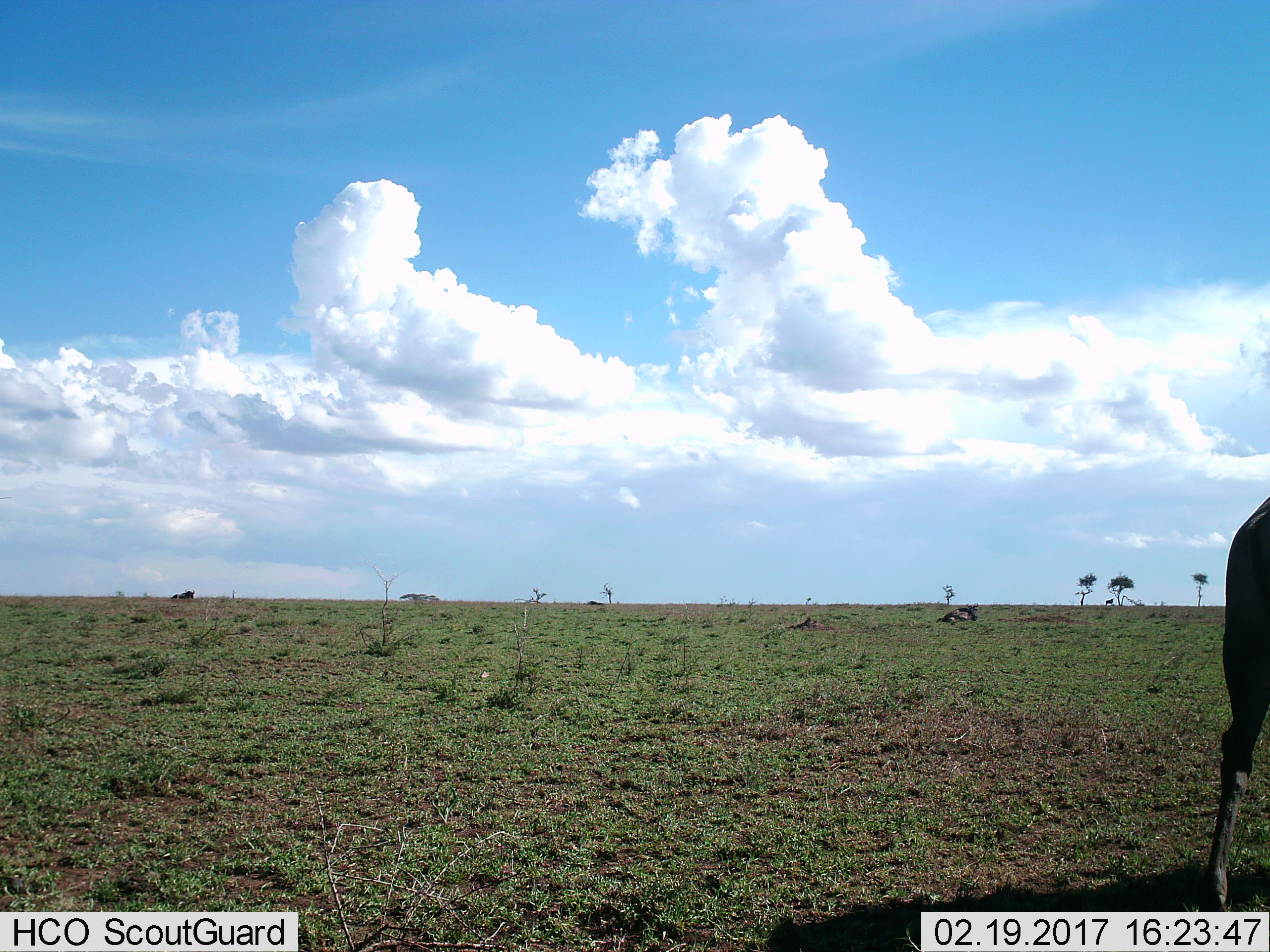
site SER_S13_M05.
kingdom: Animalia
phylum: Chordata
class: Mammalia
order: Artiodactyla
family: Bovidae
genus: Connochaetes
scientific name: Connochaetes taurinus taurinus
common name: blue wildebeest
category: wildebeestblue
Wildebeestblue (blue wildebeest) (Connochaetes taurinus taurinus), count 3. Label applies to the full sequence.